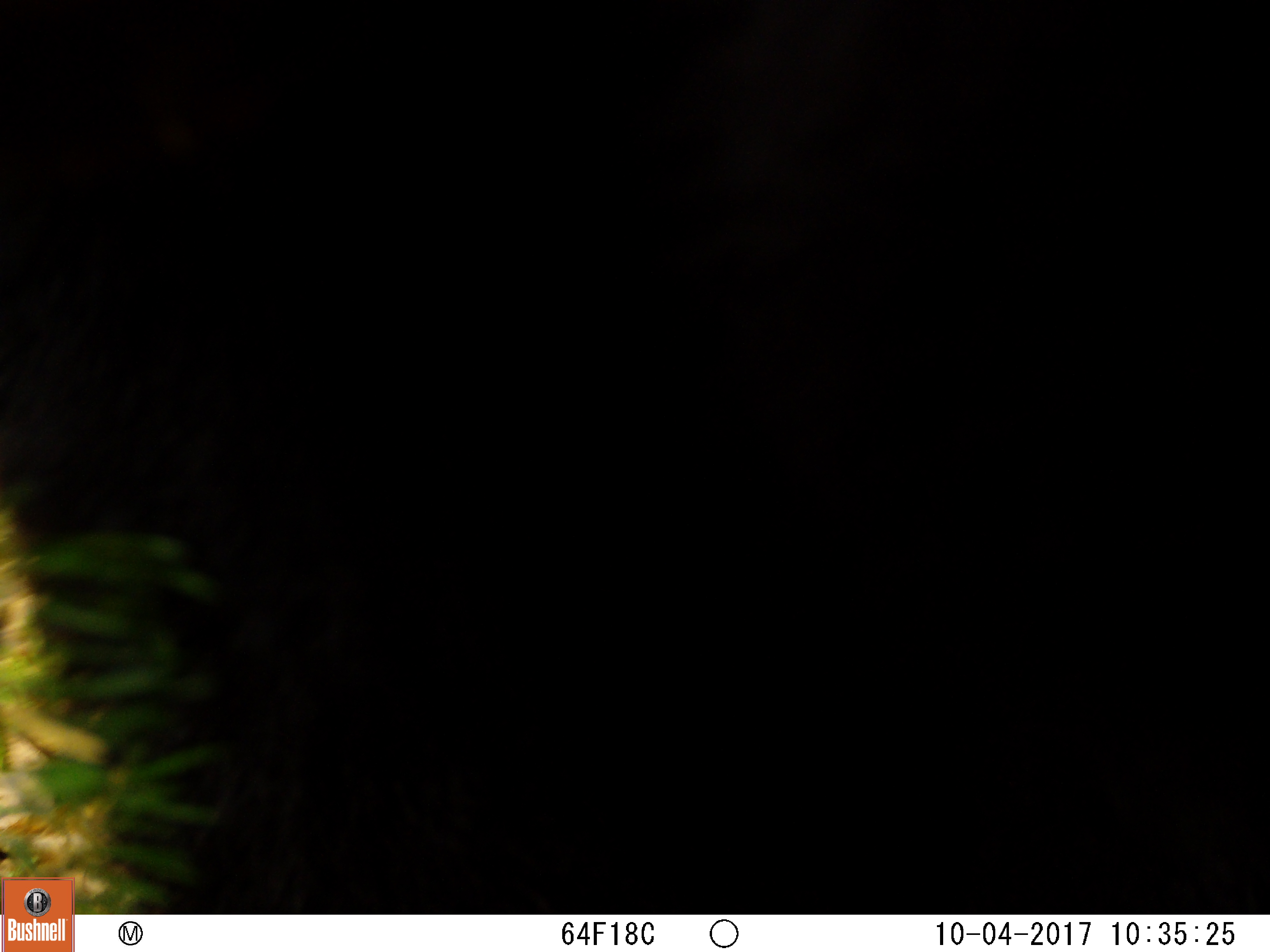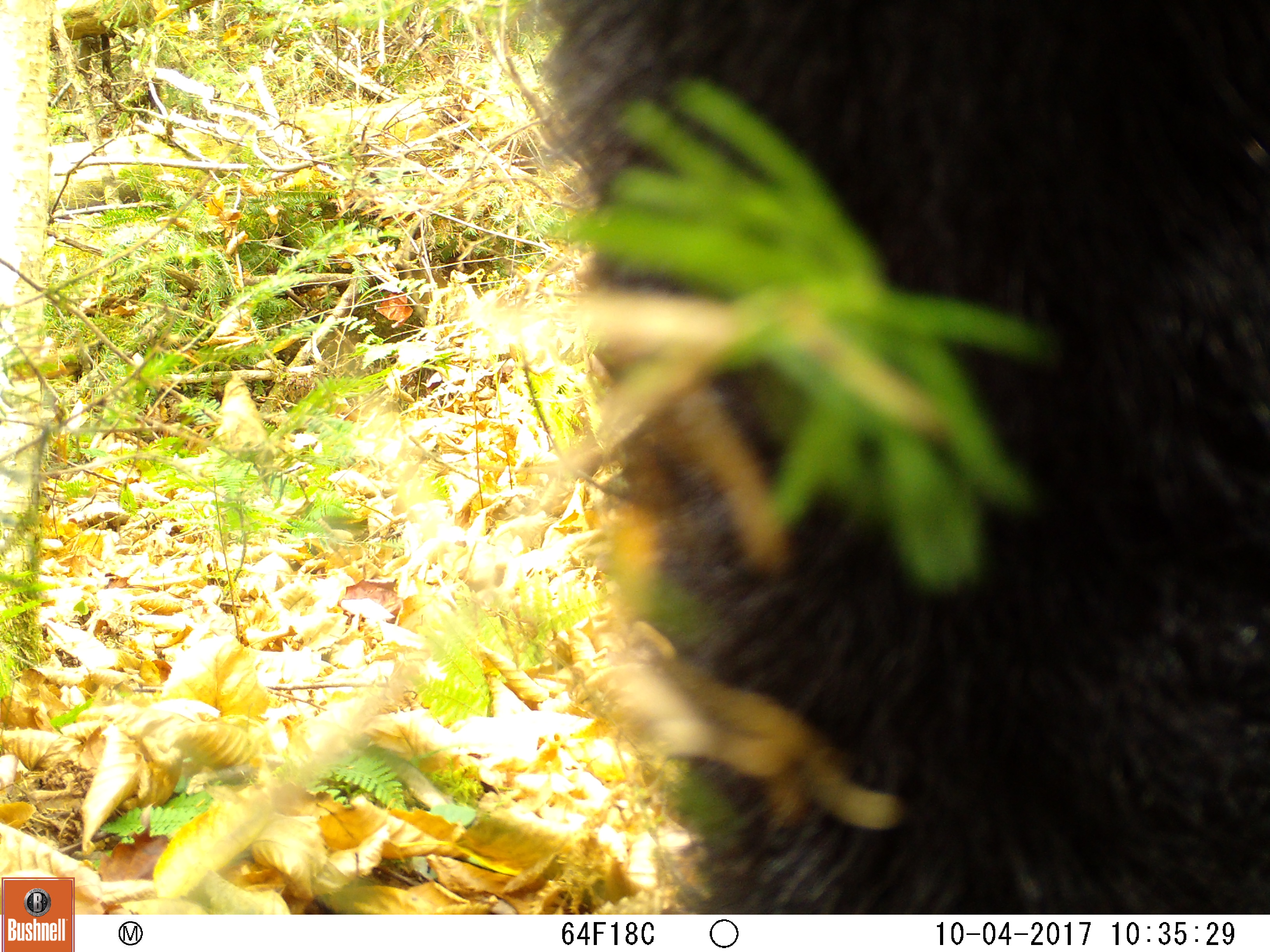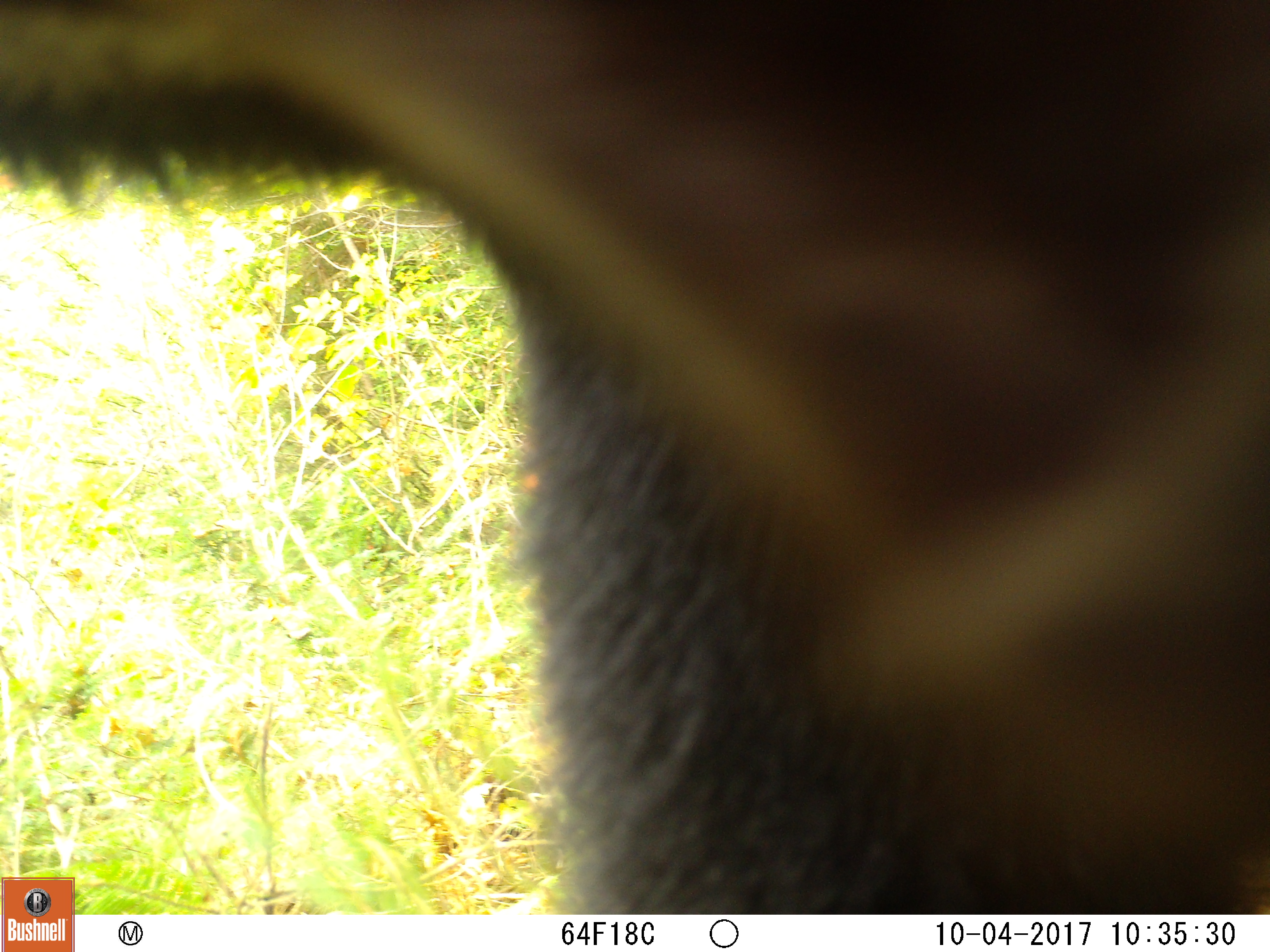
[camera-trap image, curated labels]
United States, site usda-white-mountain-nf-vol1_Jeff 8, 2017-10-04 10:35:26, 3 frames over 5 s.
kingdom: Animalia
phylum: Chordata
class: Mammalia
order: Carnivora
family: Ursidae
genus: Ursus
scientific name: Ursus americanus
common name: black bear